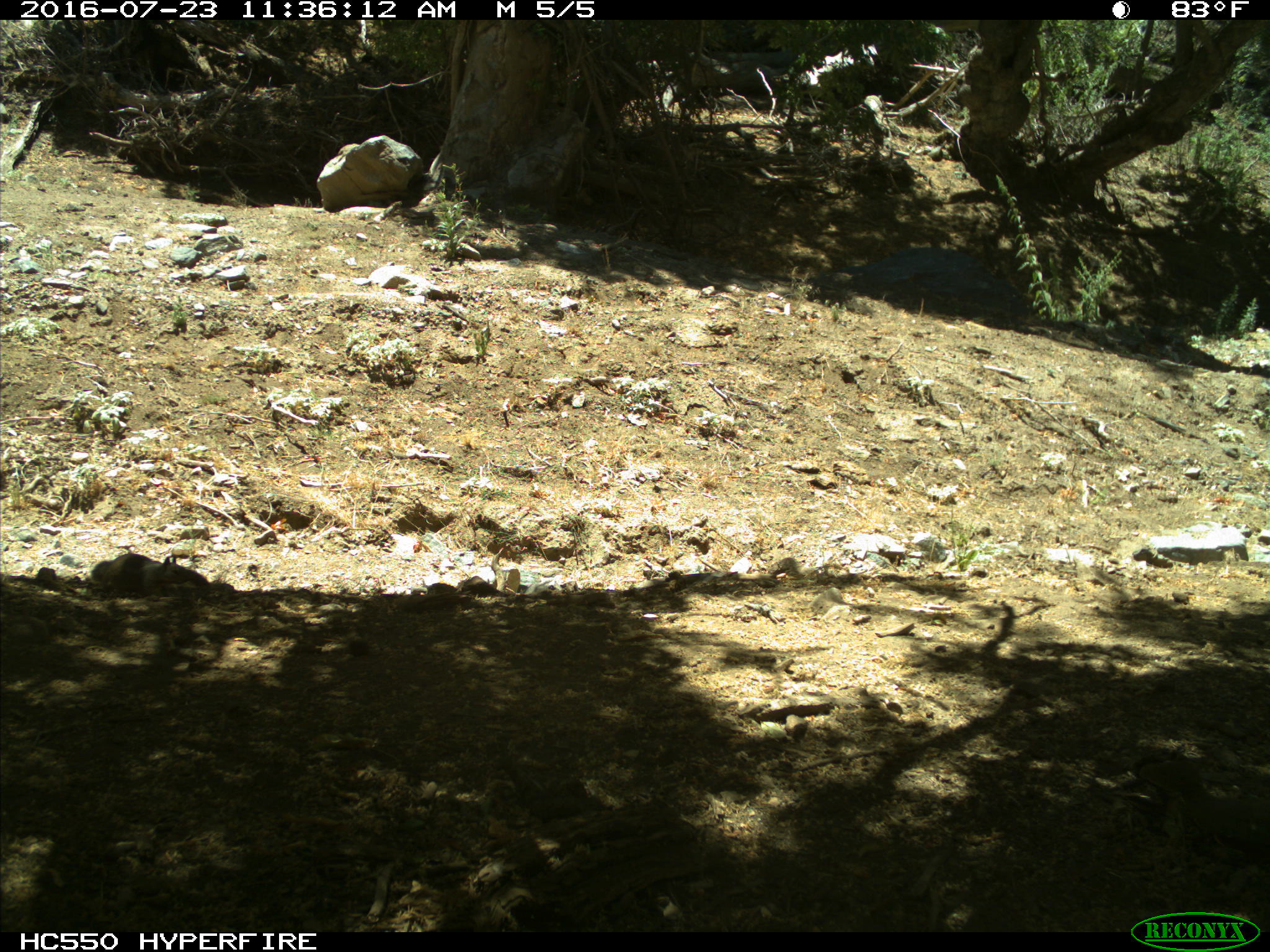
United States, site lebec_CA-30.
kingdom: Animalia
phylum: Chordata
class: Mammalia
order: Rodentia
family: Sciuridae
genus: Otospermophilus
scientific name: Otospermophilus beecheyi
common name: california ground squirrel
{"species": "Otospermophilus beecheyi (california ground squirrel)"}